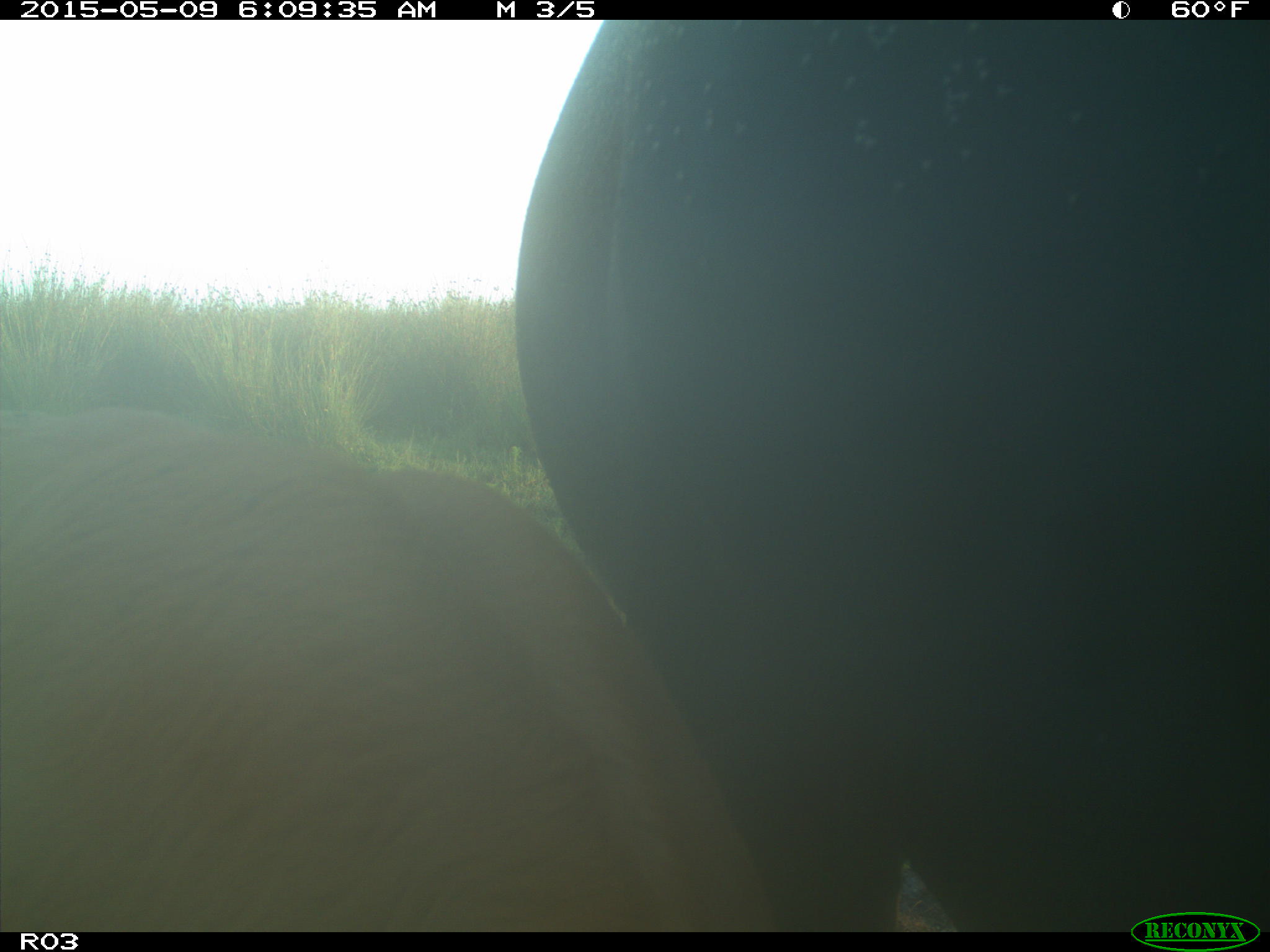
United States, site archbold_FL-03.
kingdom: Animalia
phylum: Chordata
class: Mammalia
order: Artiodactyla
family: Bovidae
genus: Bos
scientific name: Bos taurus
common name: domestic cow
Bos taurus (domestic cow).